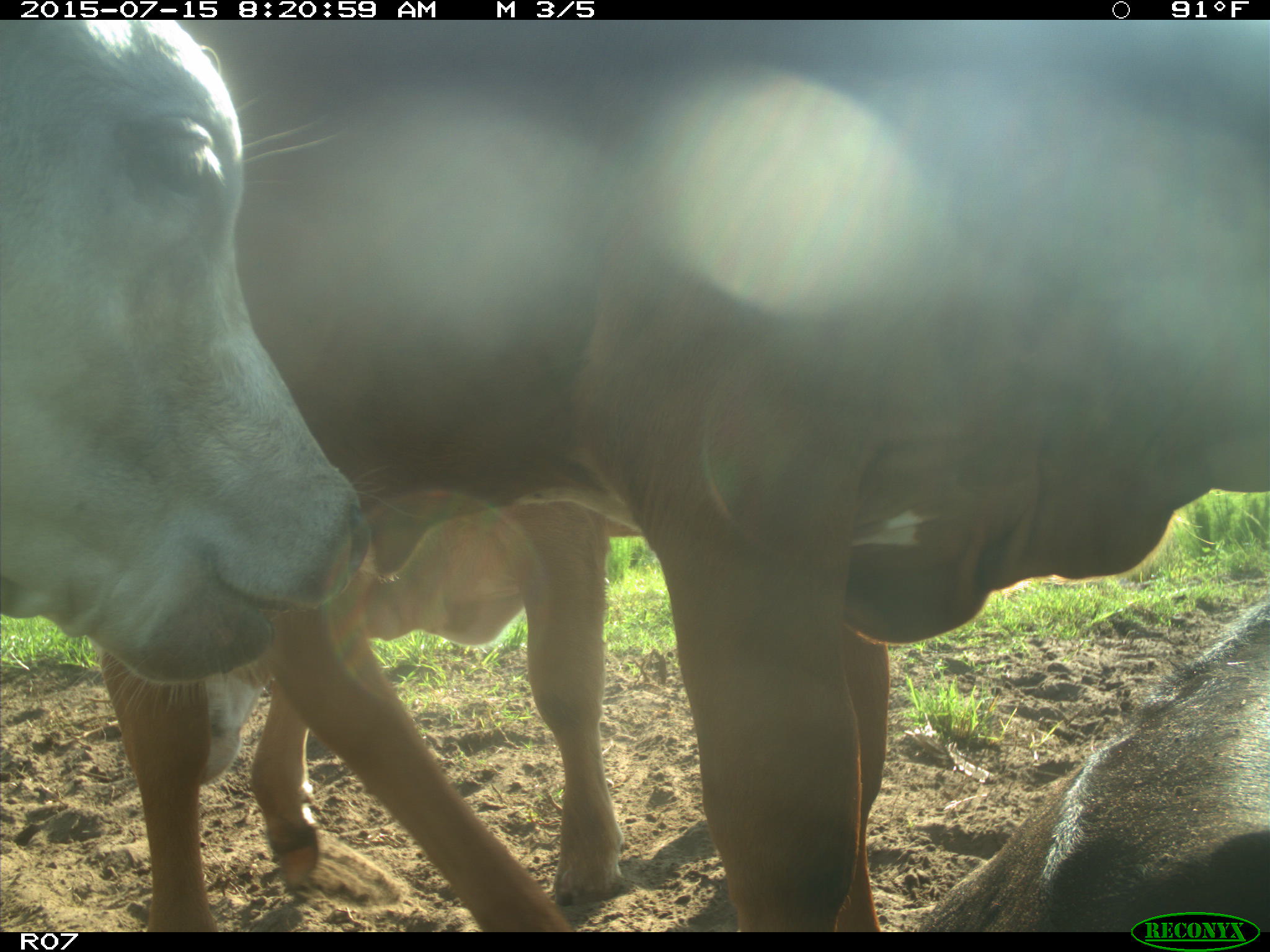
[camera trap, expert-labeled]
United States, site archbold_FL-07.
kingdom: Animalia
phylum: Chordata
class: Mammalia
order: Artiodactyla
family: Bovidae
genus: Bos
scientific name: Bos taurus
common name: domestic cow